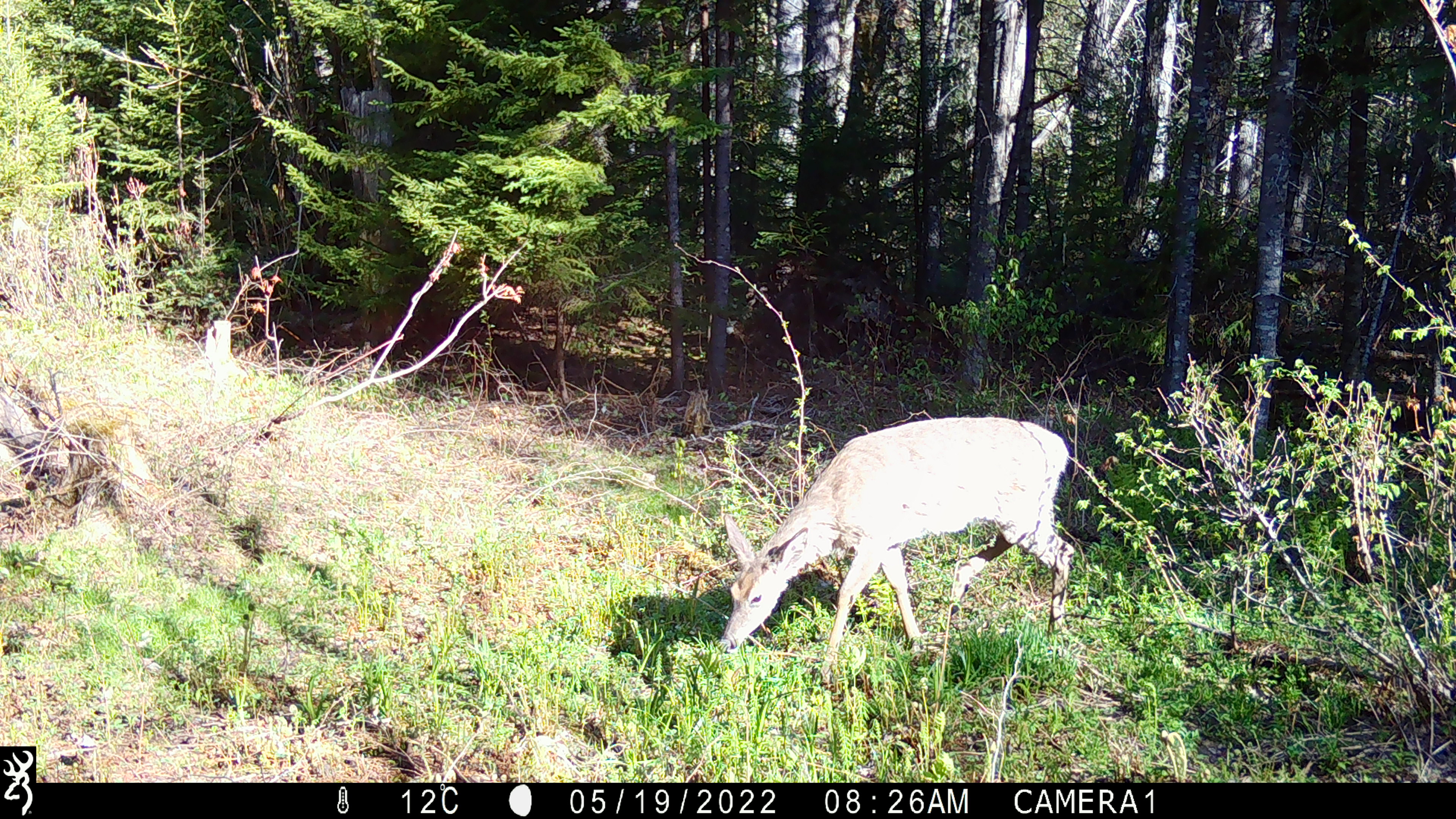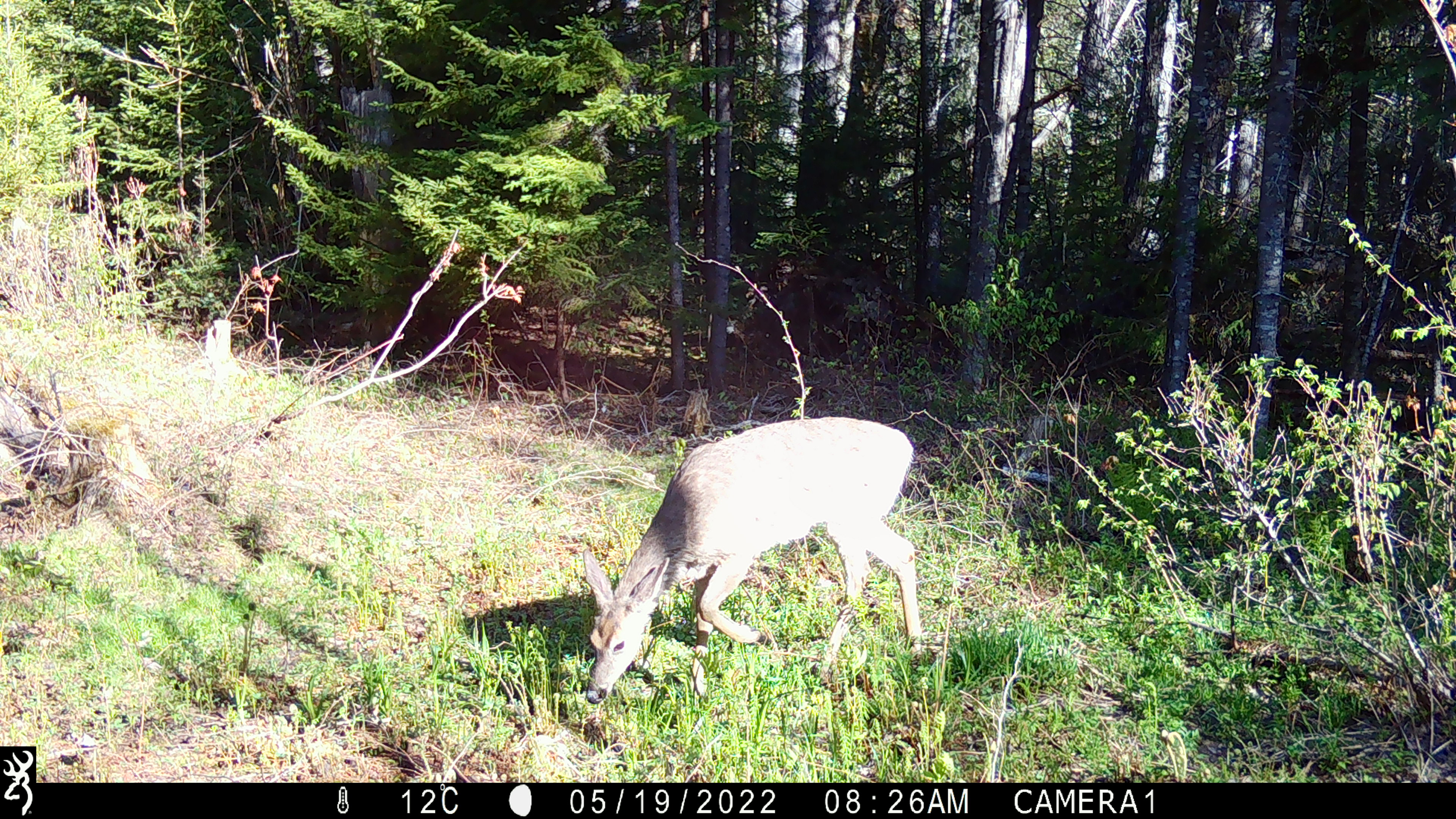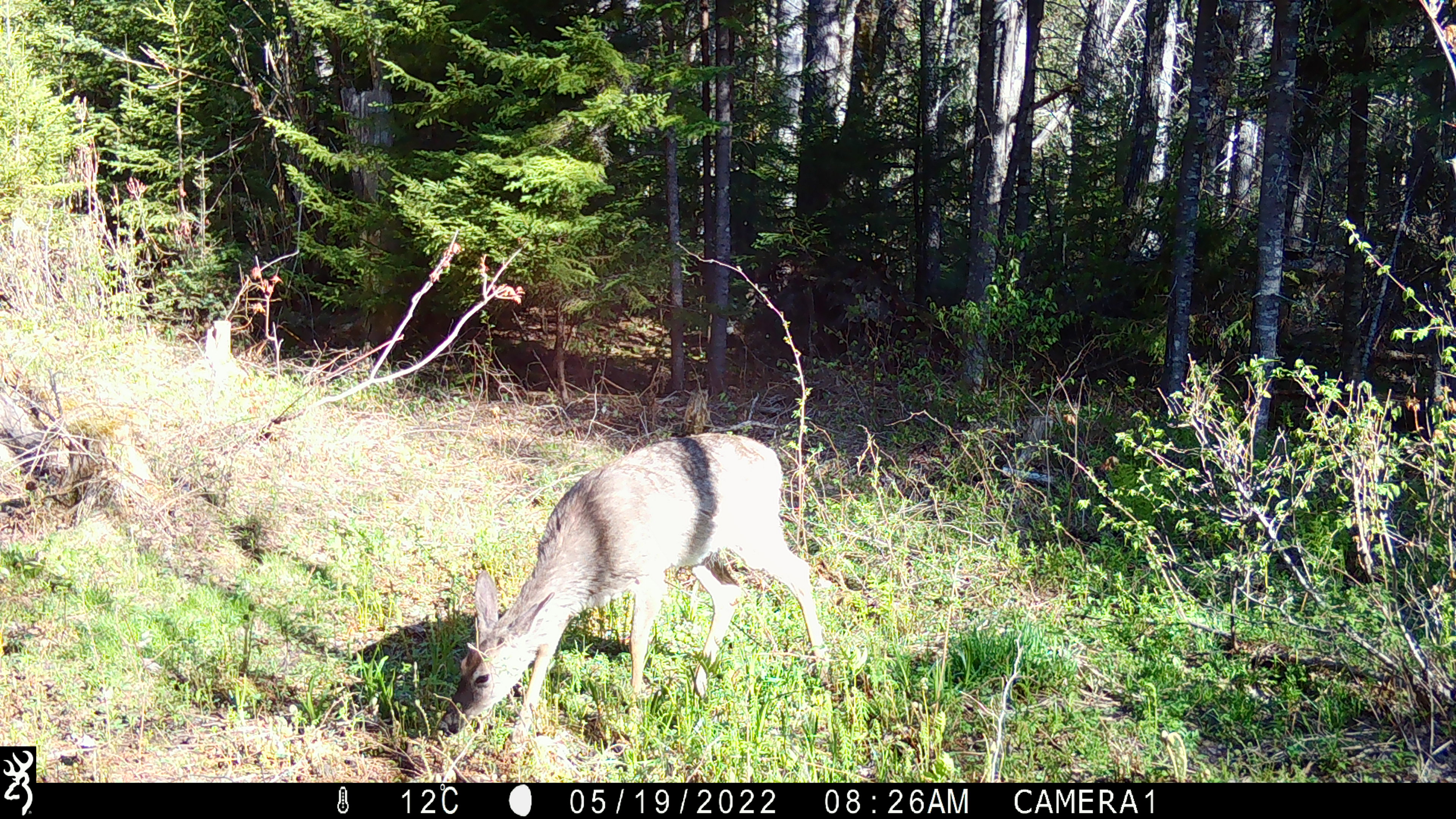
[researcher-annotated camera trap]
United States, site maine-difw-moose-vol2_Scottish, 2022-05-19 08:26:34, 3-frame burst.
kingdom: Animalia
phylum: Chordata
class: Mammalia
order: Artiodactyla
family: Cervidae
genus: Odocoileus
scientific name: Odocoileus virginianus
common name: white-tailed deer